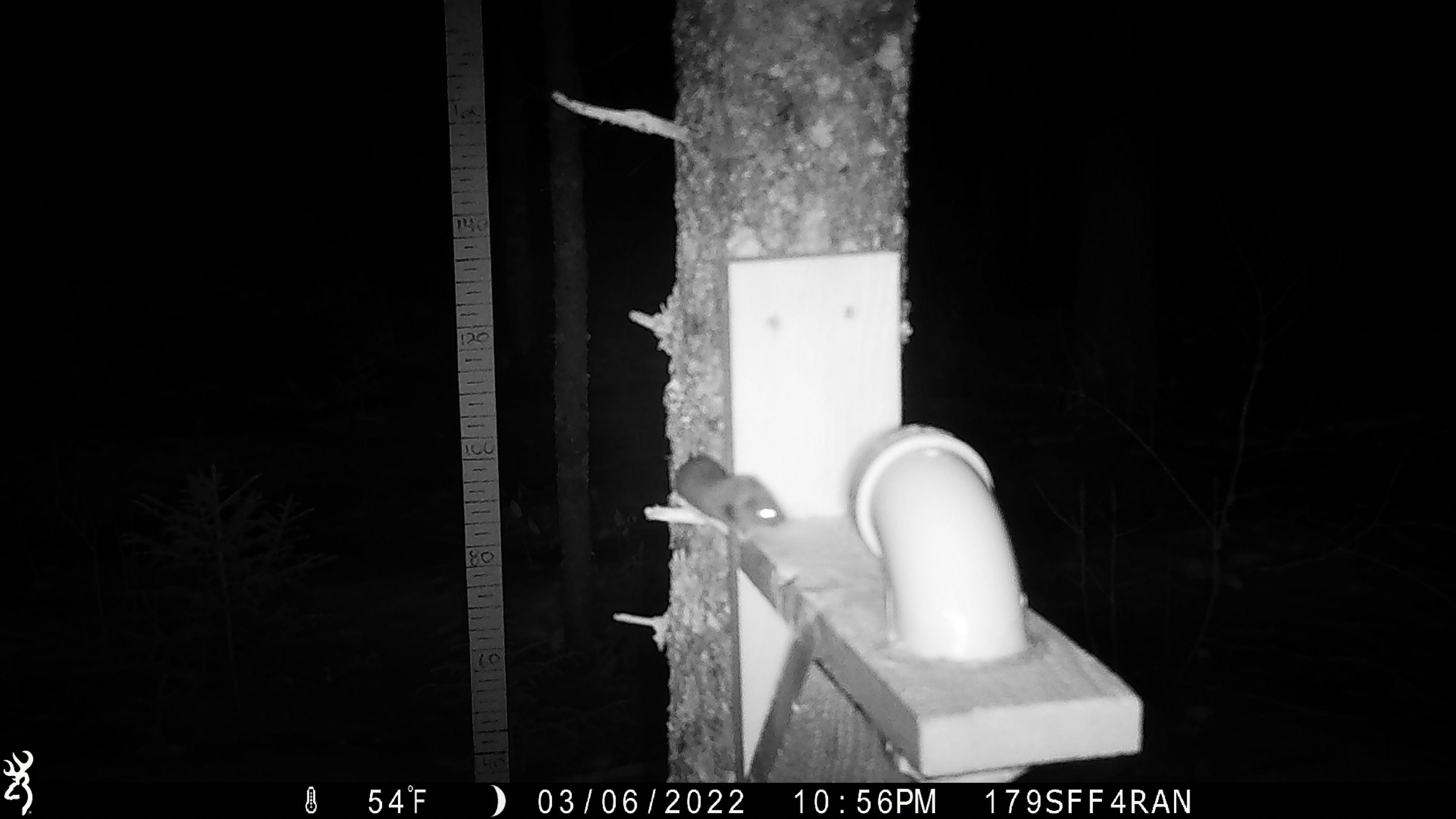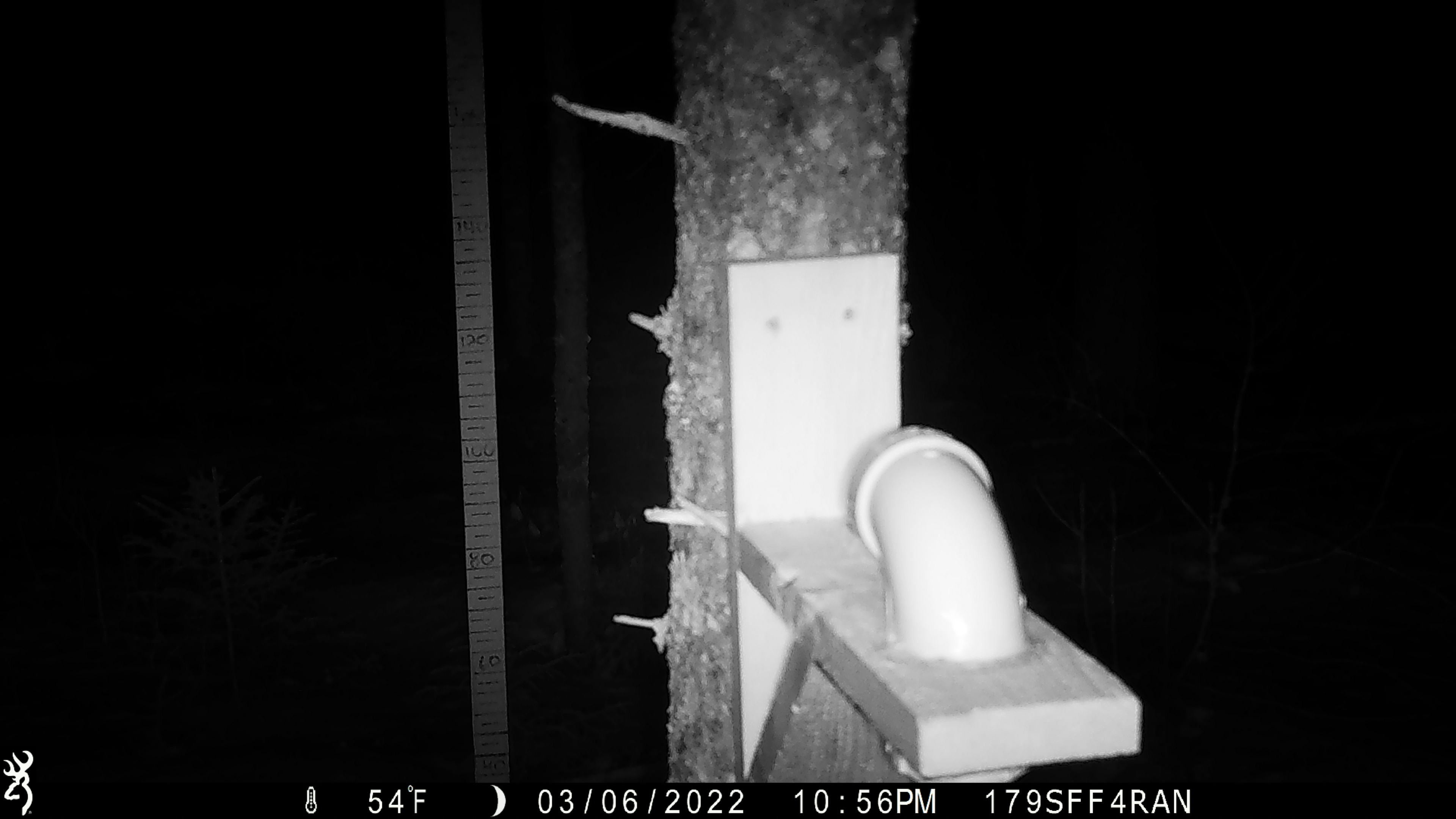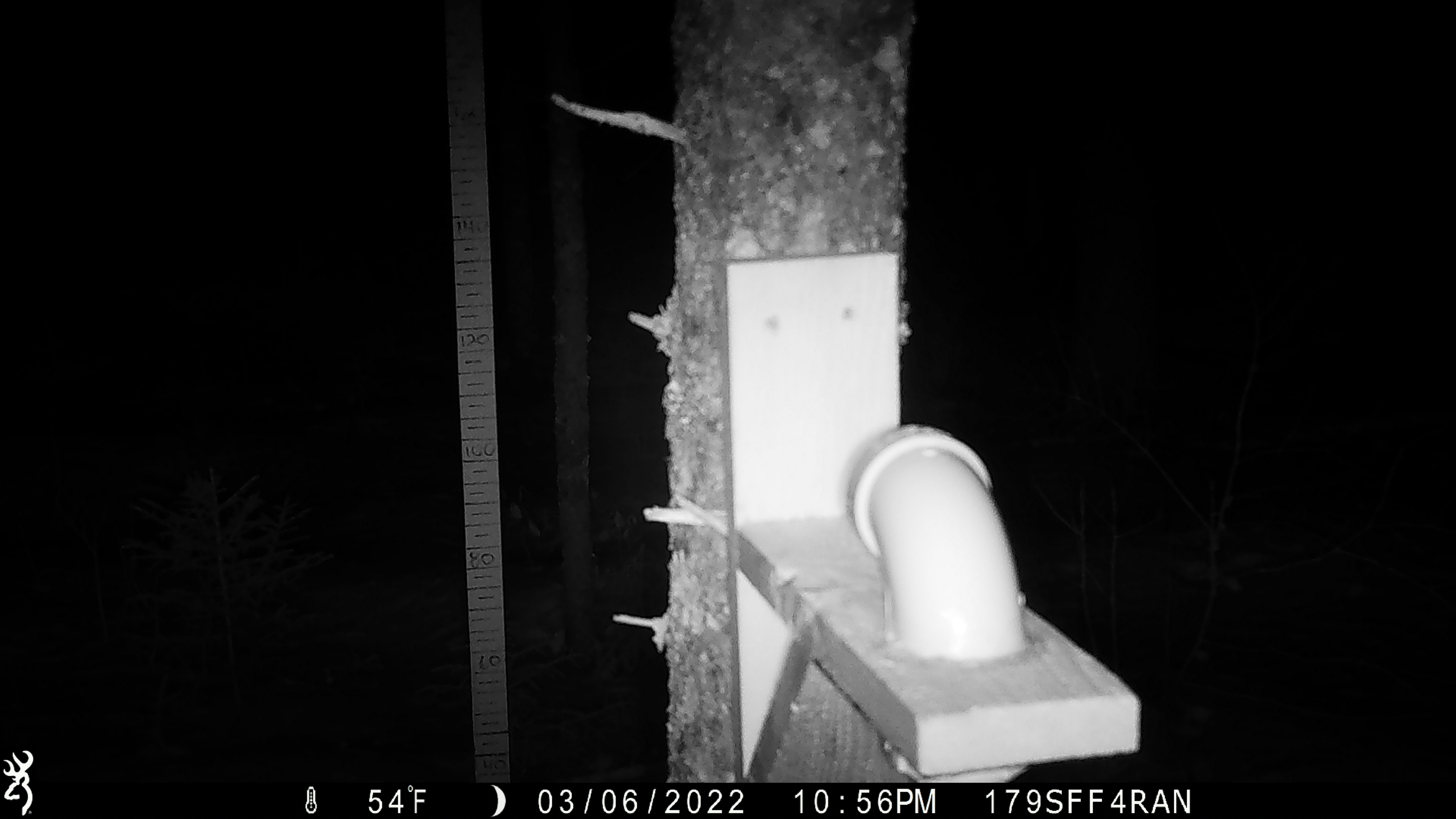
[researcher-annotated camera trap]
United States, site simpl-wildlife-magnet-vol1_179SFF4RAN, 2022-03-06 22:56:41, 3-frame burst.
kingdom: Animalia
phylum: Chordata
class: Mammalia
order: Rodentia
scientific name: Rodentia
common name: mouse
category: mouse sp.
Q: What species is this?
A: Mouse sp. (mouse) (Rodentia).